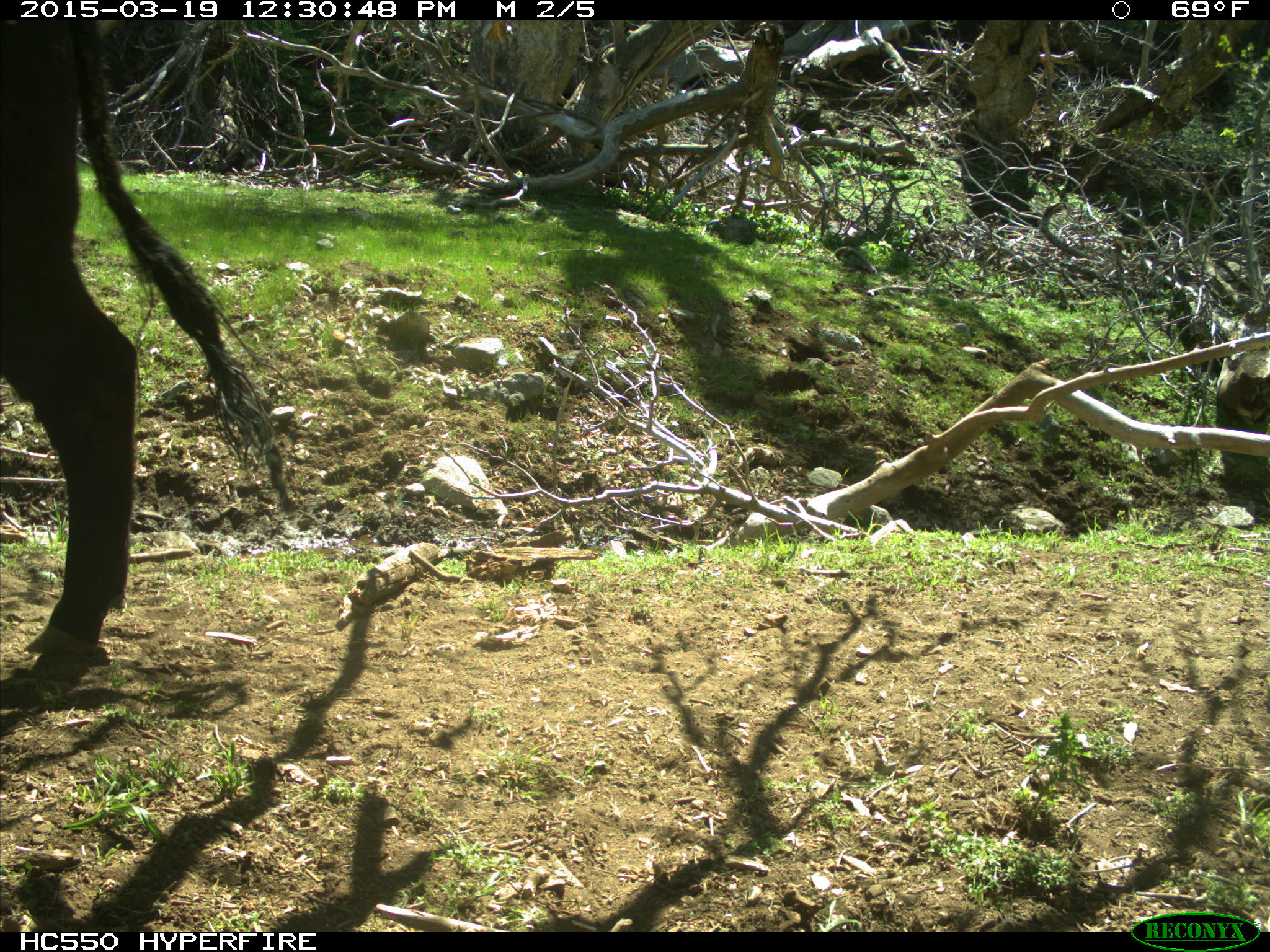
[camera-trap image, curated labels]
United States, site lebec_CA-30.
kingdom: Animalia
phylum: Chordata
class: Mammalia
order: Artiodactyla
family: Bovidae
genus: Bos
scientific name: Bos taurus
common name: domestic cow